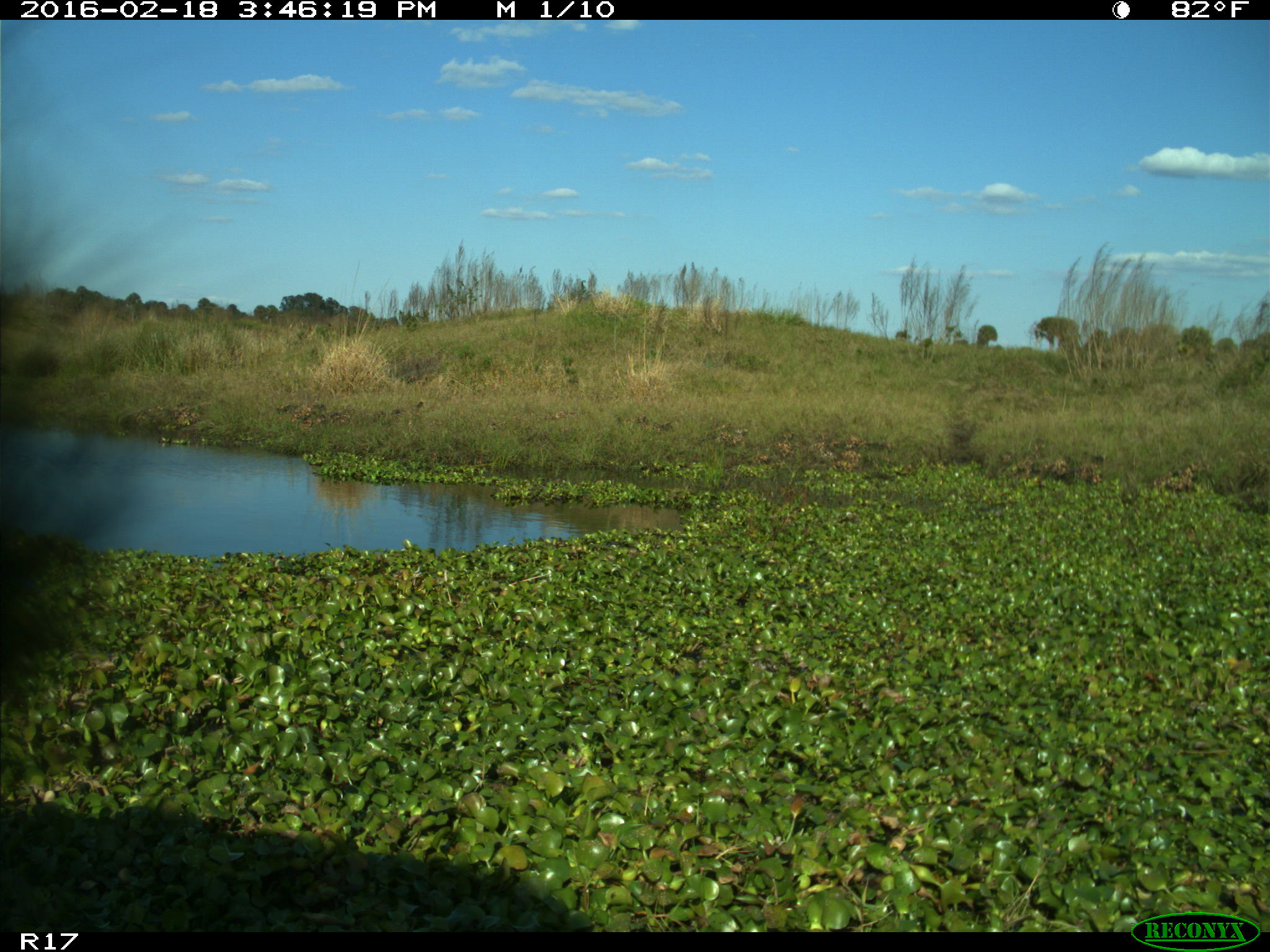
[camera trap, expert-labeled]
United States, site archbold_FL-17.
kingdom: Animalia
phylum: Chordata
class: Mammalia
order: Artiodactyla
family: Bovidae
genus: Bos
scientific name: Bos taurus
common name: domestic cow